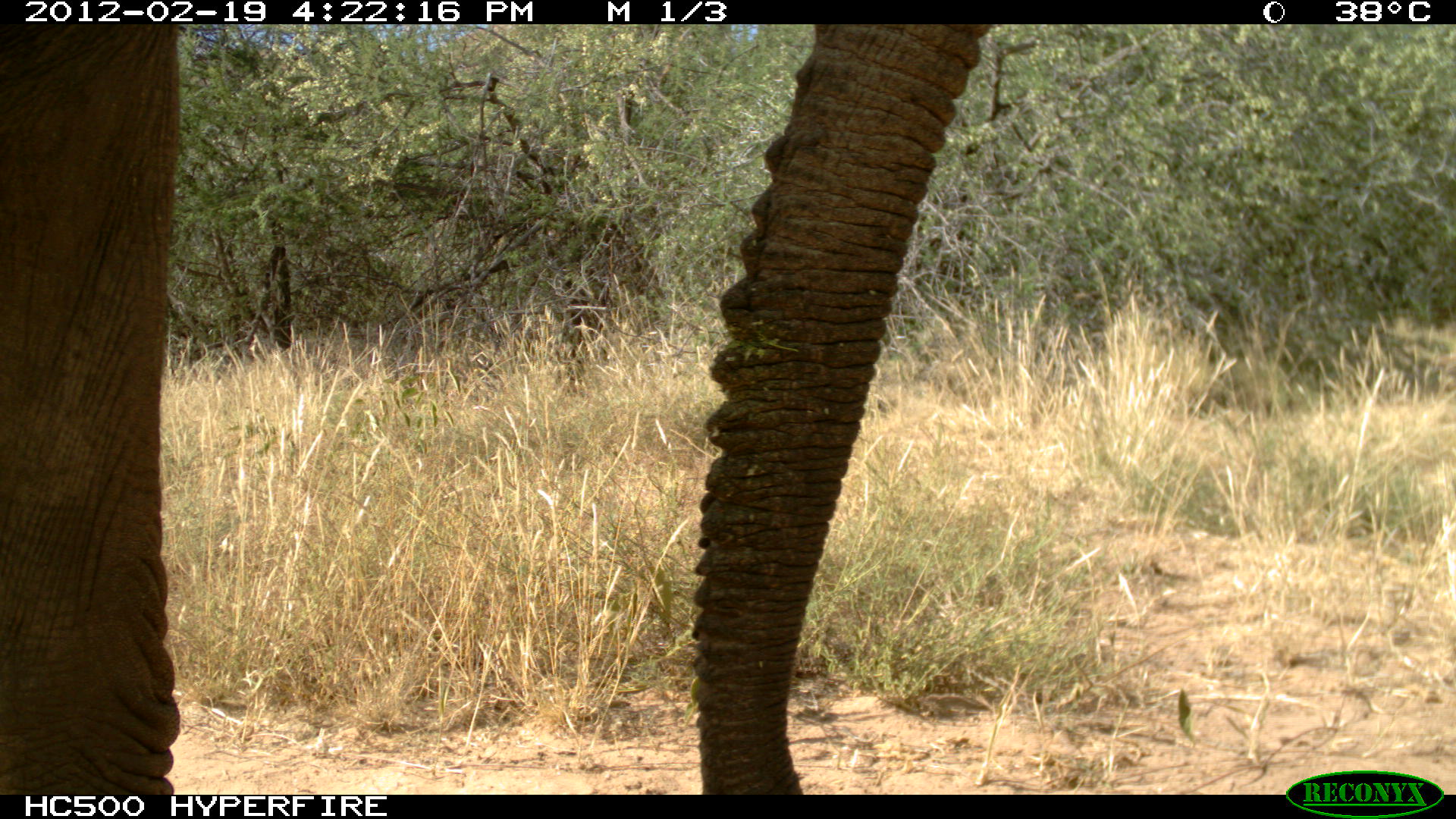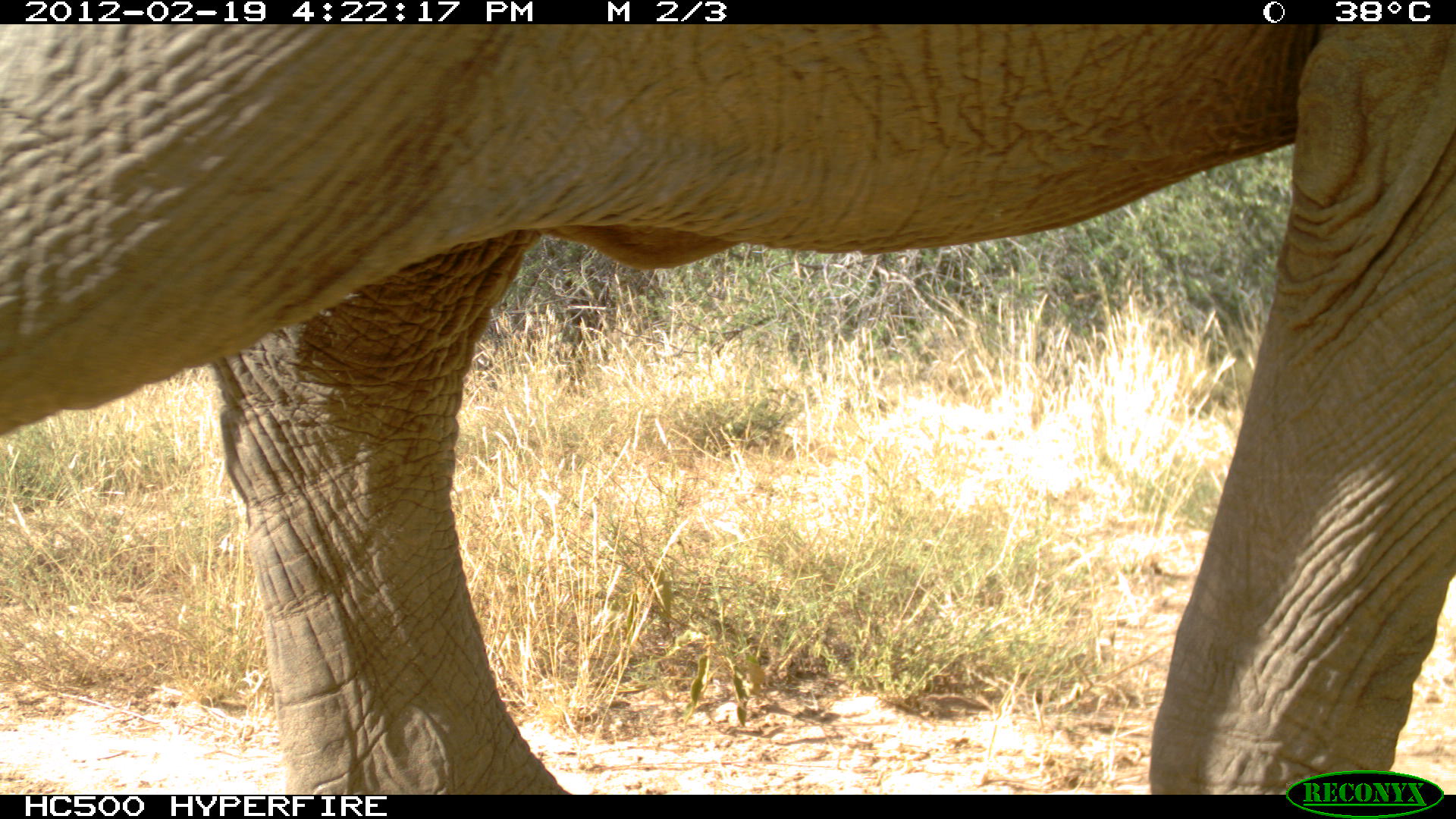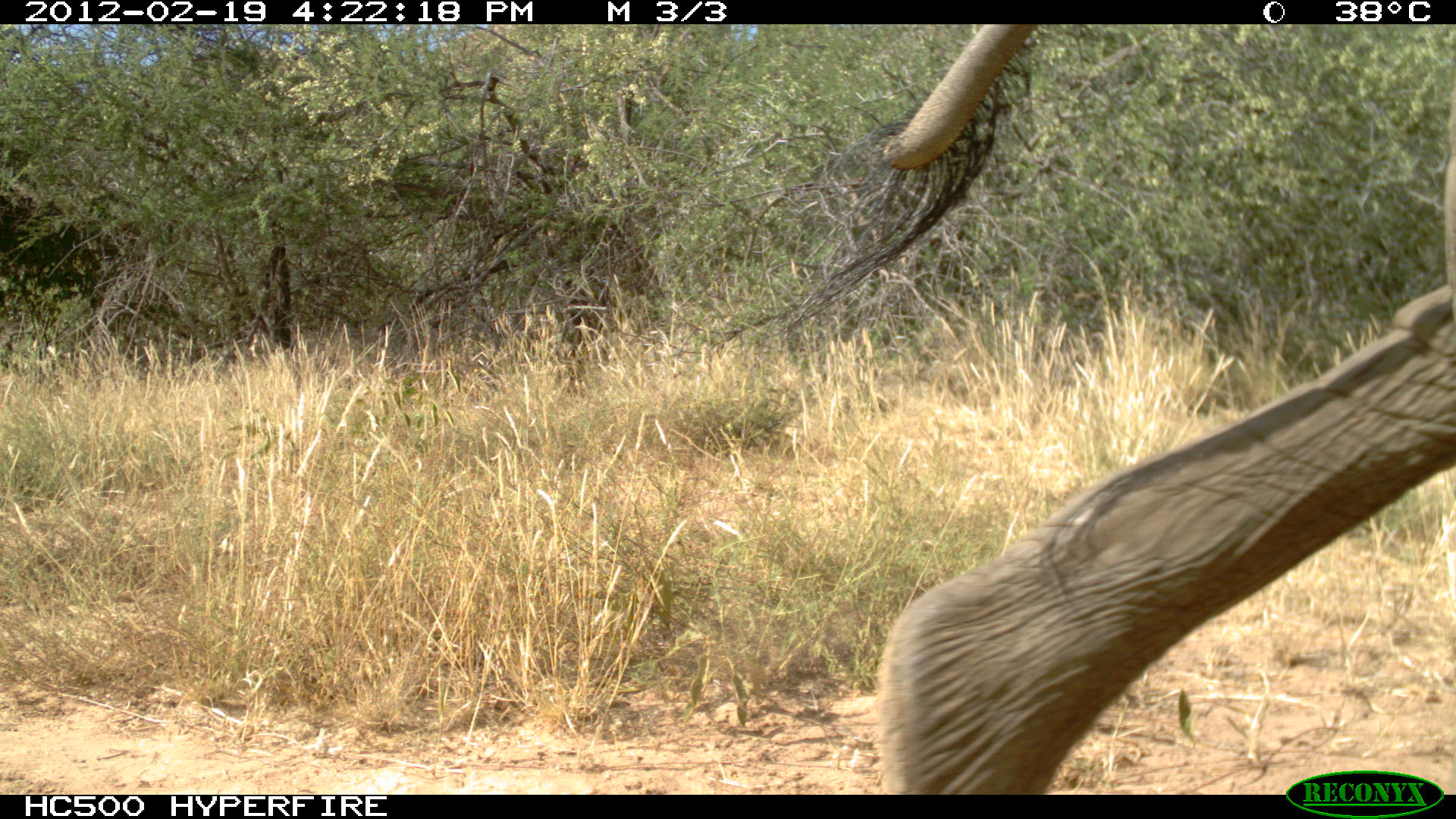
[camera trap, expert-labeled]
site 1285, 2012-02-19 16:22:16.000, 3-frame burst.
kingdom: Animalia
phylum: Chordata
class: Mammalia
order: Proboscidea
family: Elephantidae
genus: Loxodonta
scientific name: Loxodonta africana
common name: african bush elephant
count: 1